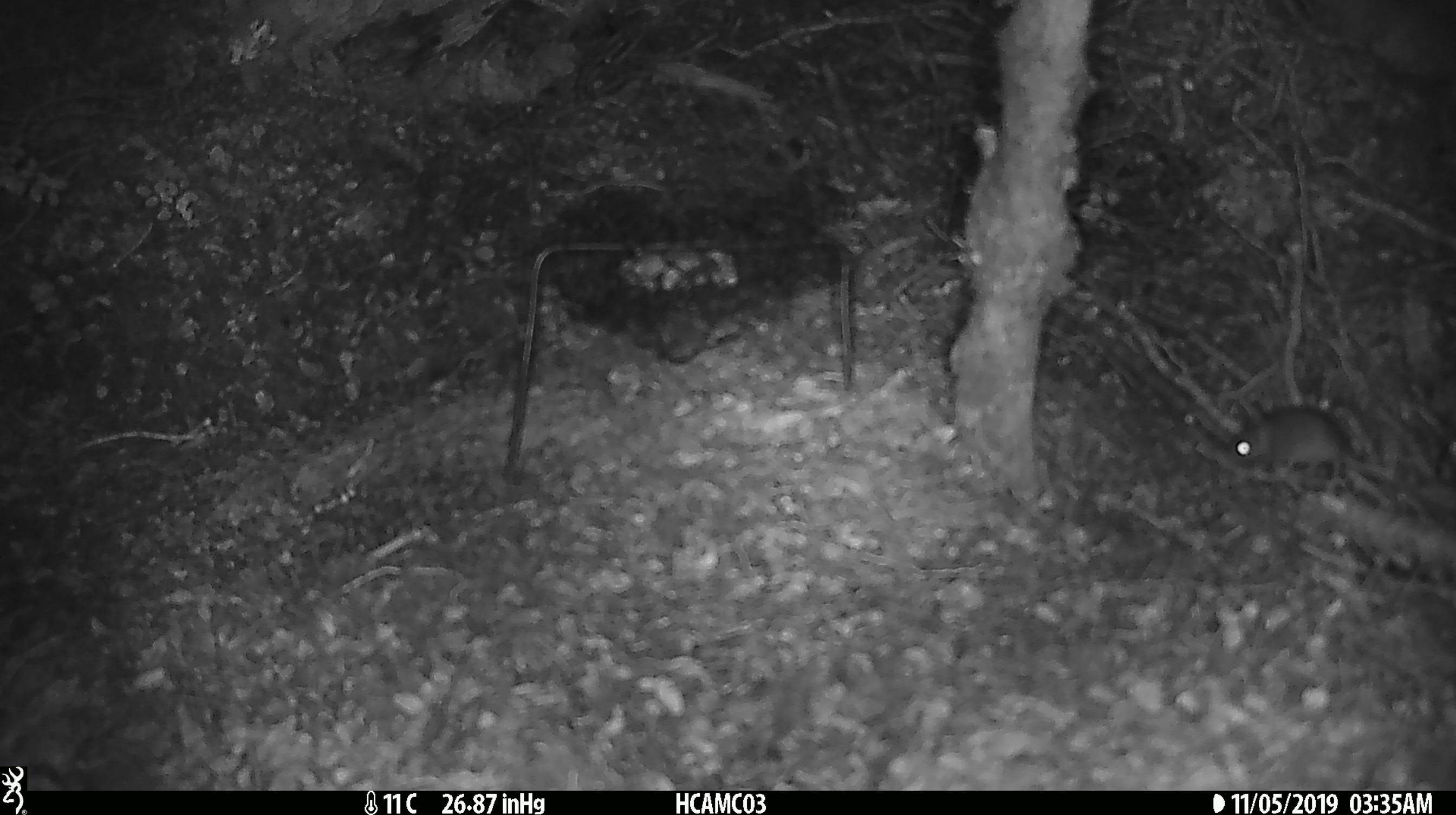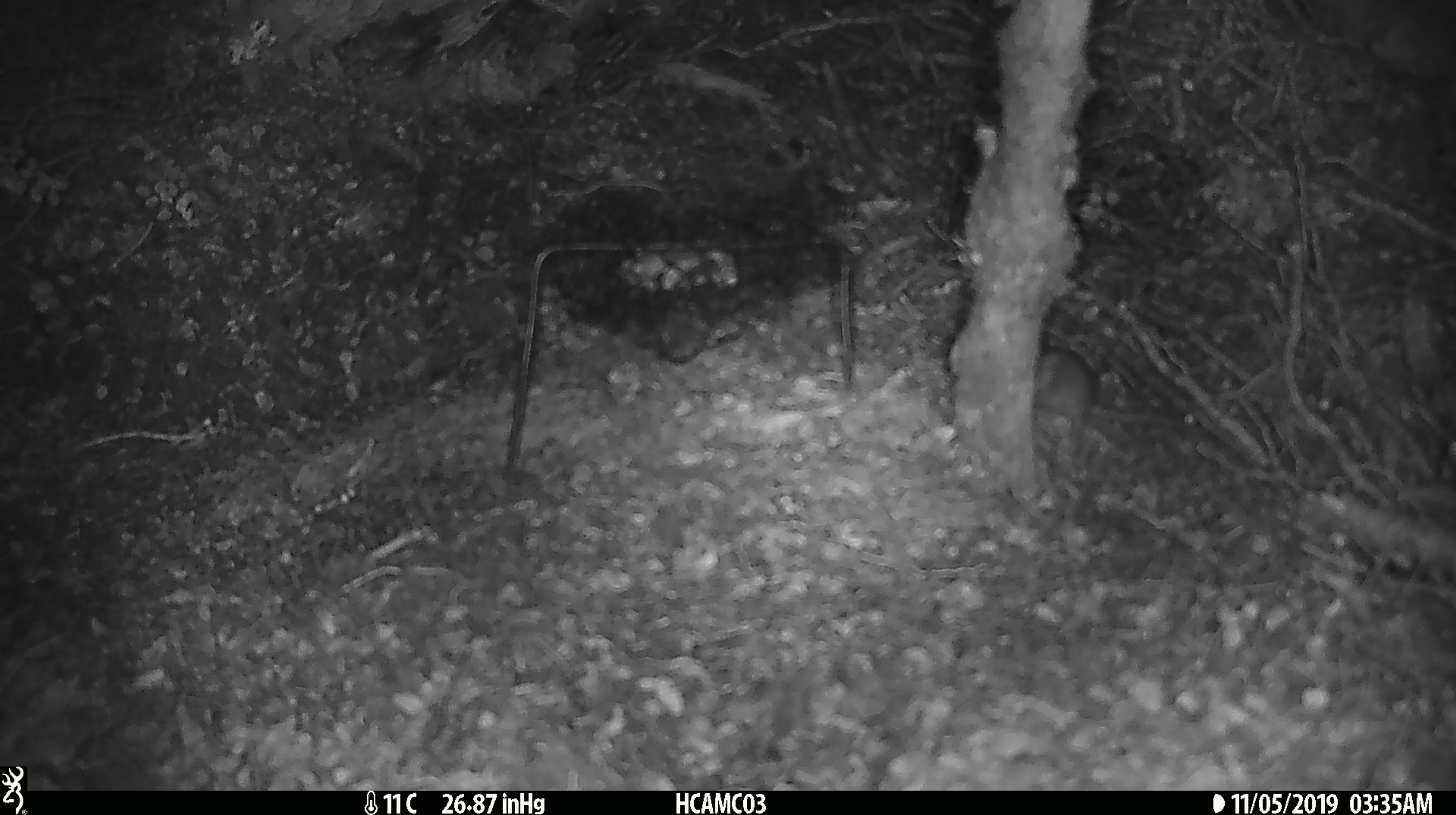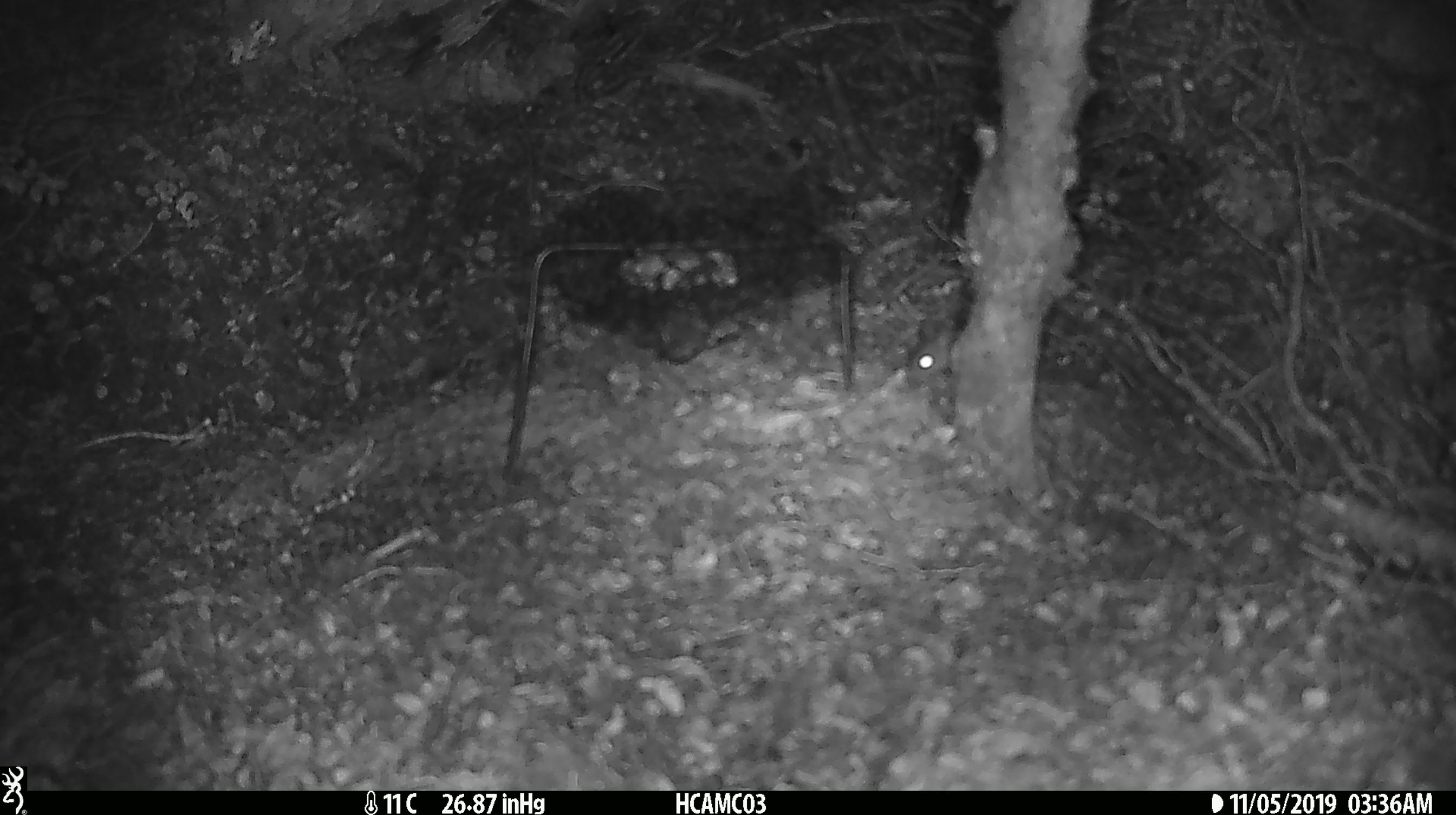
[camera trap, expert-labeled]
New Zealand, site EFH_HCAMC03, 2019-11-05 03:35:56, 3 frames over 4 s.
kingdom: Animalia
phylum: Chordata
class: Mammalia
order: Rodentia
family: Muridae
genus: Mus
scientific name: Mus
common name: mouse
Mouse (Mus).